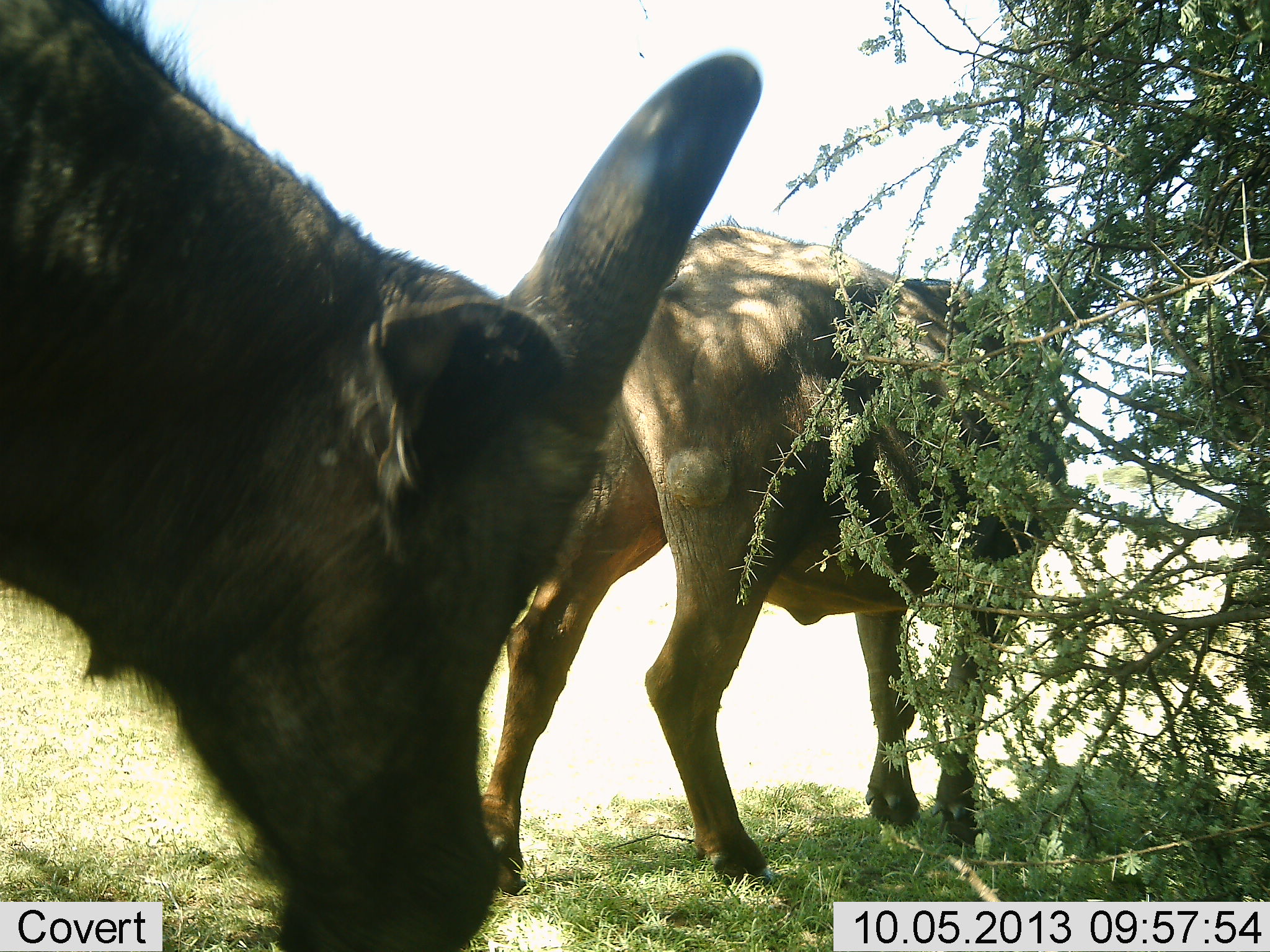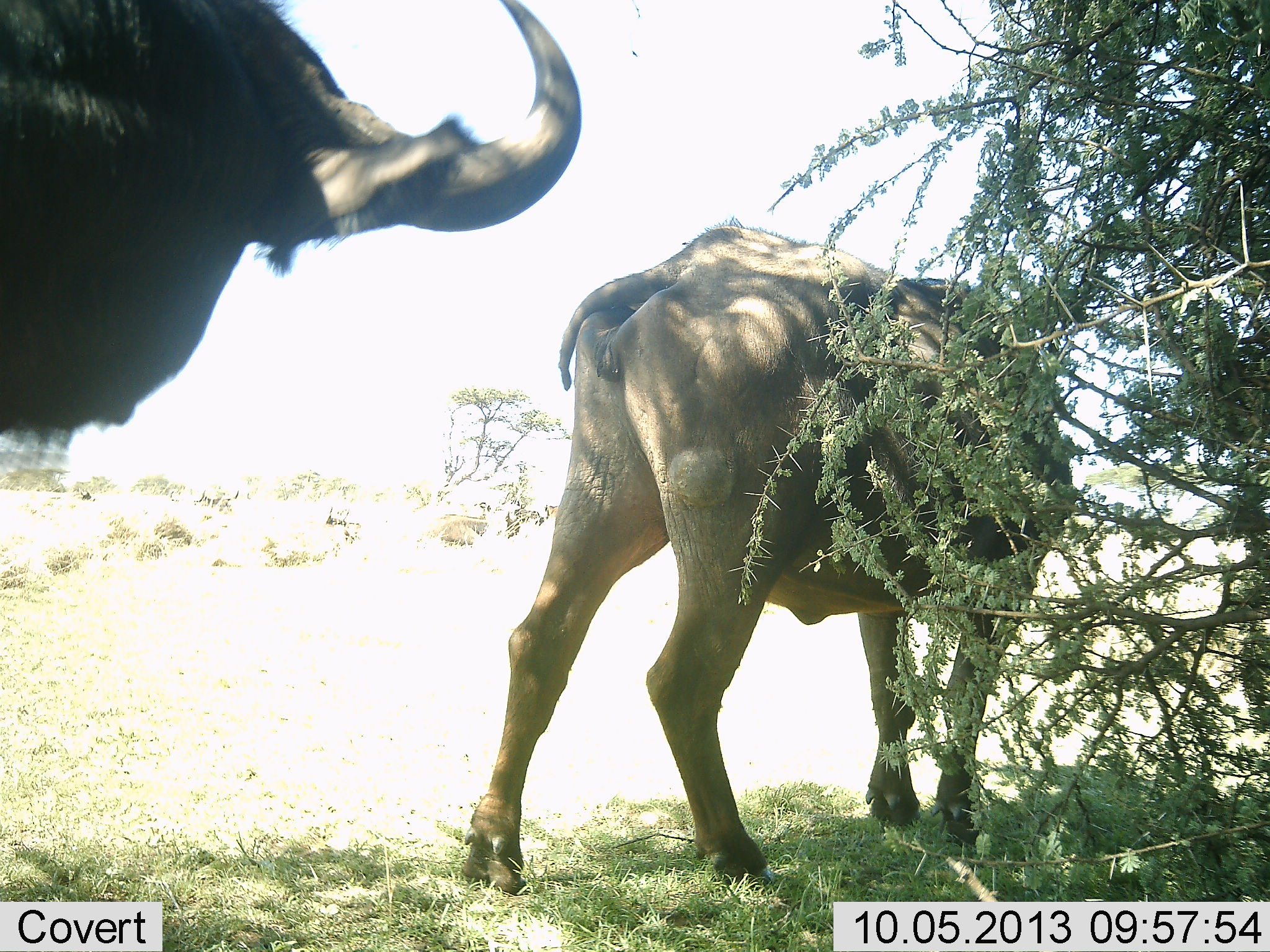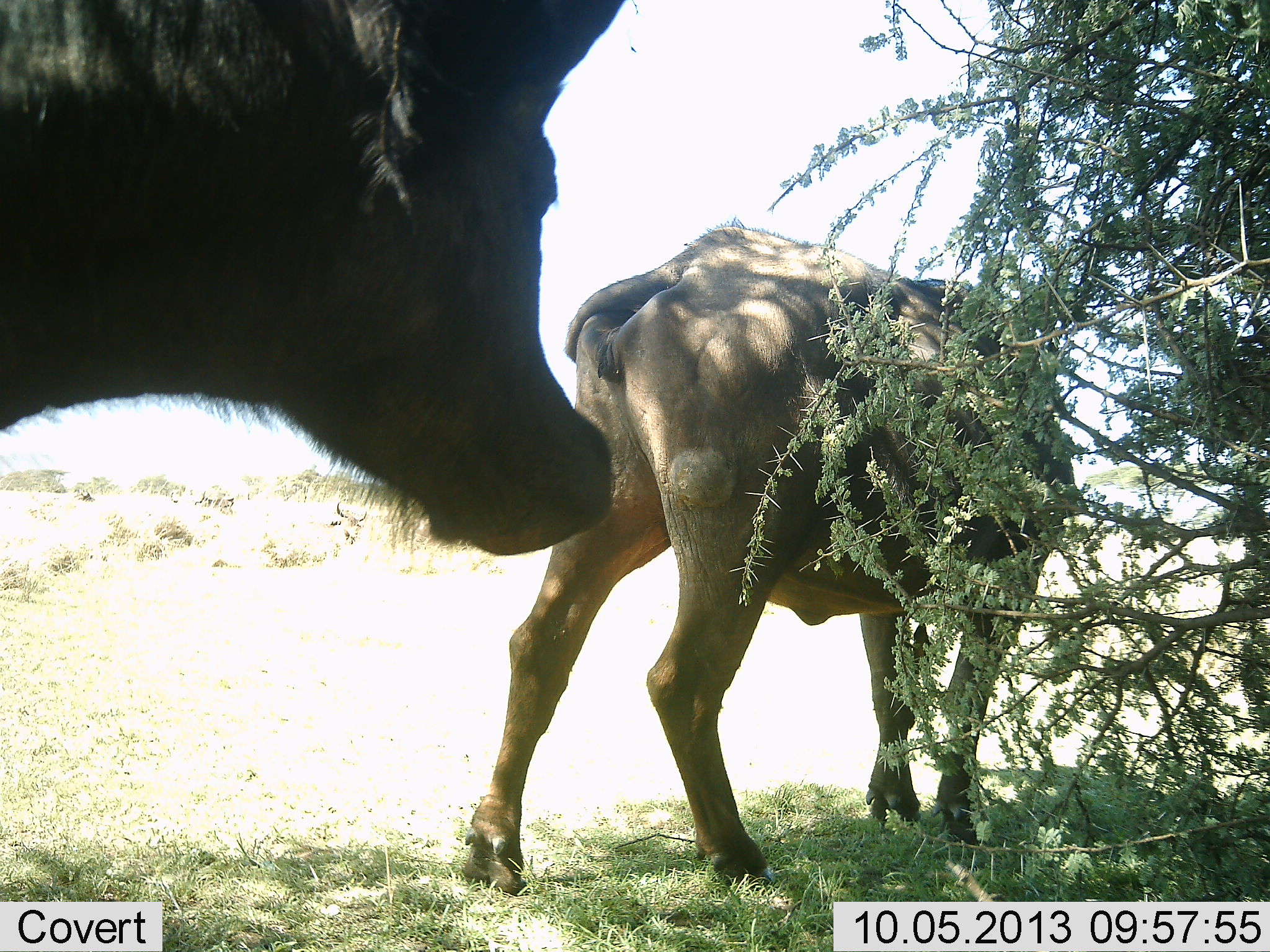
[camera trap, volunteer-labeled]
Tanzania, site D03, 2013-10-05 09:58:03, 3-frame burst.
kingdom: Animalia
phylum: Chordata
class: Mammalia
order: Artiodactyla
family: Bovidae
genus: Syncerus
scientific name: Syncerus caffer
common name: cape buffalo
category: buffalo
Buffalo (cape buffalo) (Syncerus caffer), count 2. Behavior (volunteer vote fractions): standing 62%, resting 4%, moving 25%, interacting 0%. Young present (vote fraction): 4%. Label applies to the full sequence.